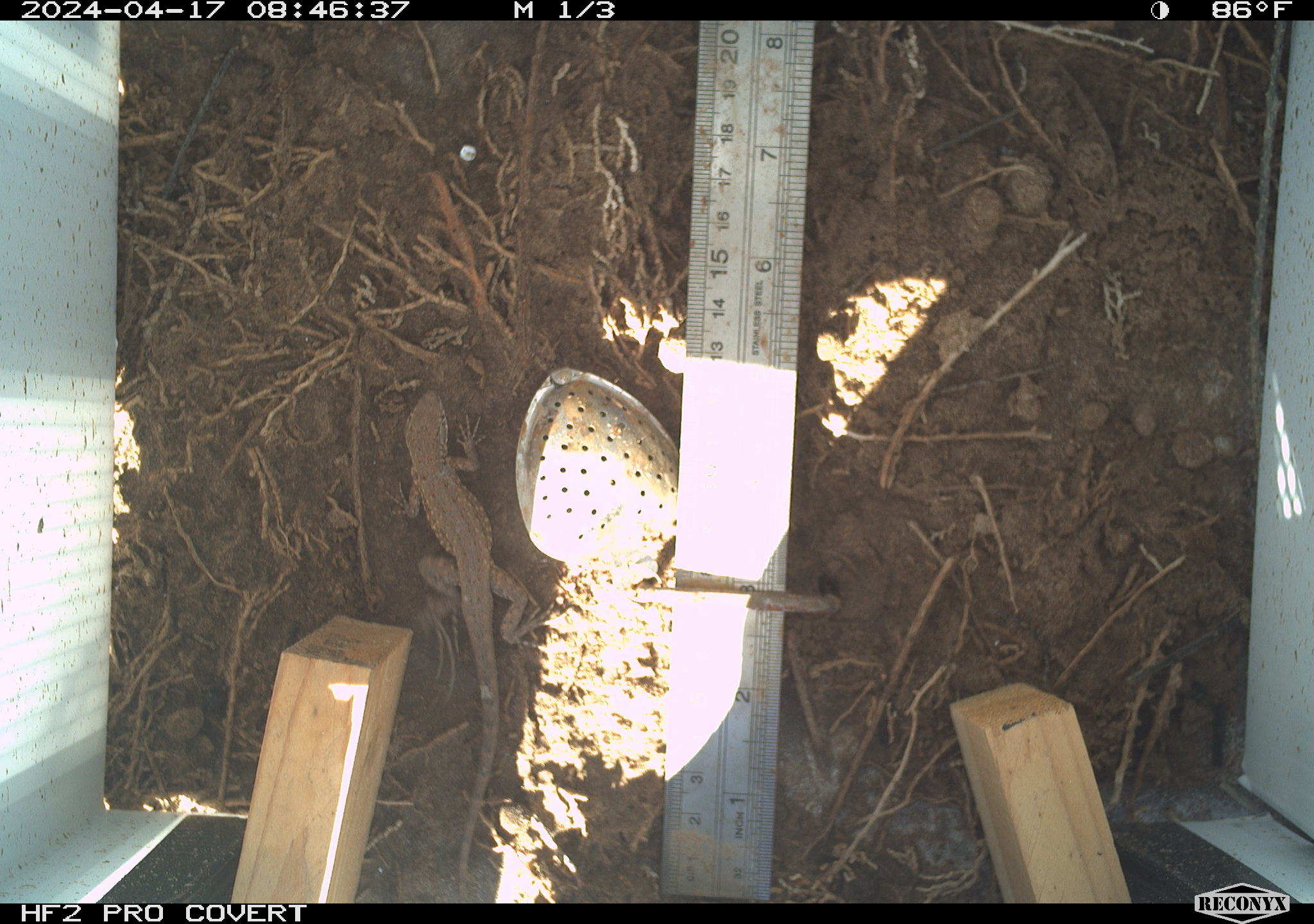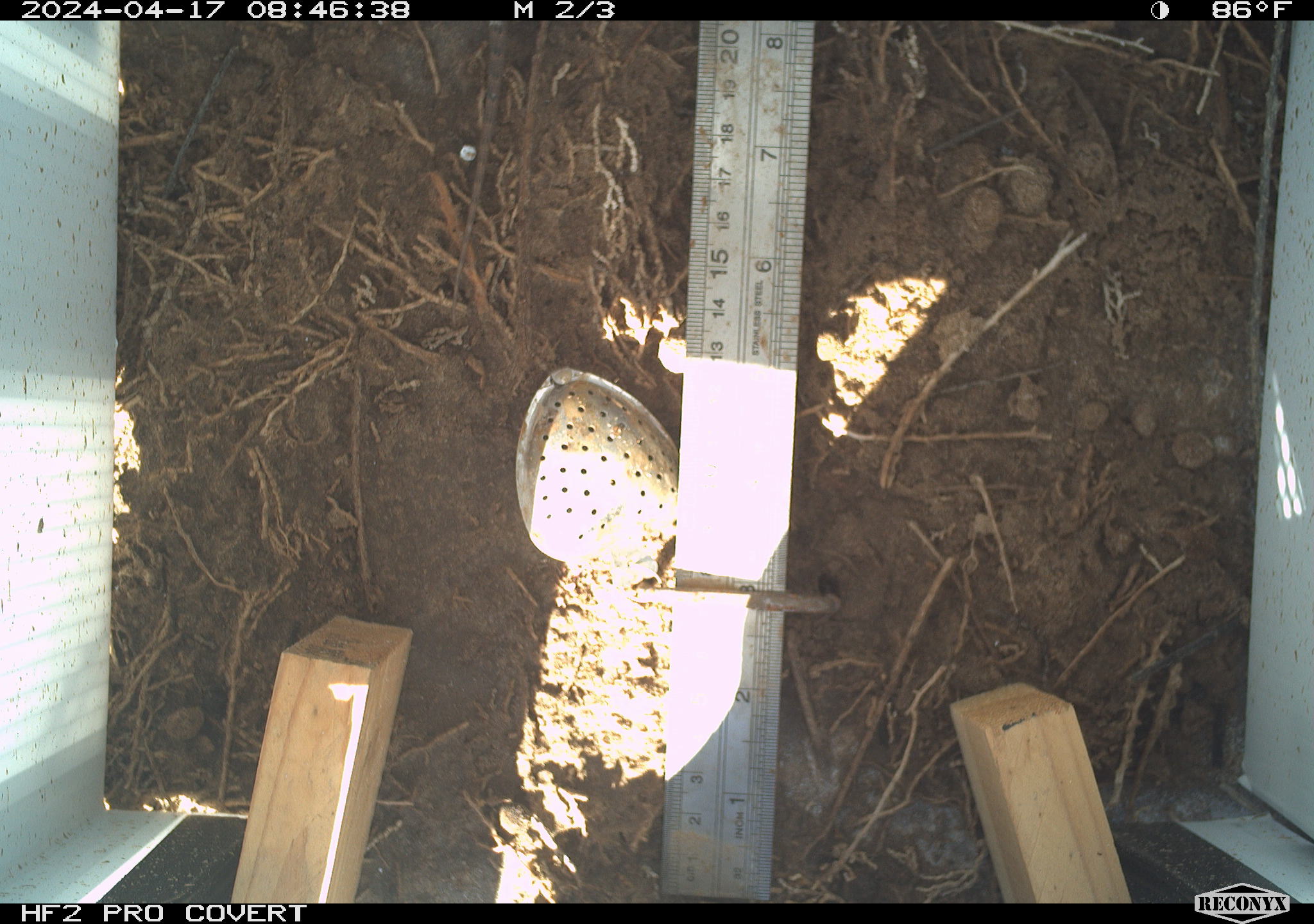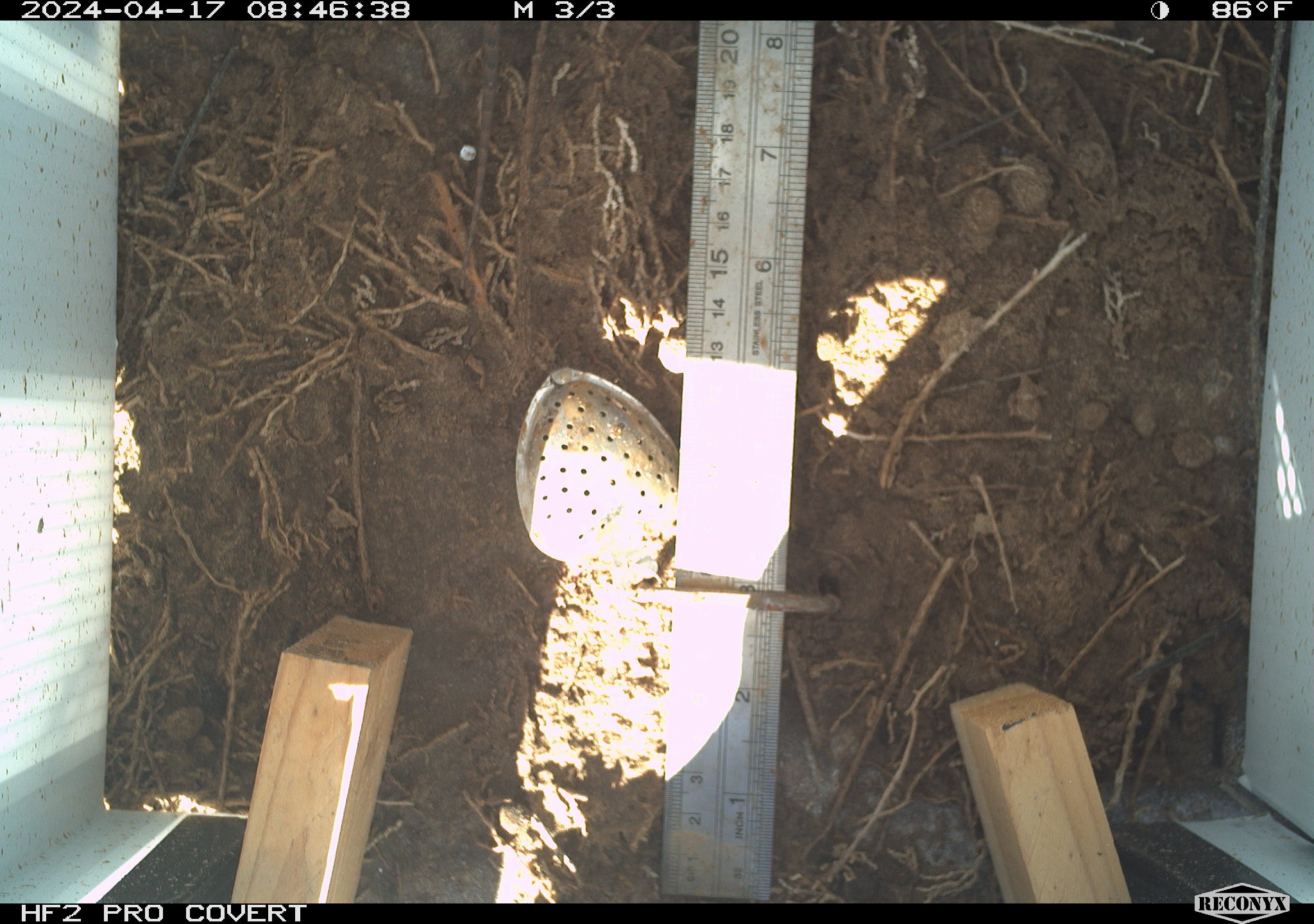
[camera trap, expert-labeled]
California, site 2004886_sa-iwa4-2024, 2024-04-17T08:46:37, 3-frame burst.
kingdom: Animalia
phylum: Chordata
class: Reptilia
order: Squamata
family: Phrynosomatidae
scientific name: Phrynosomatidae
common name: phrynosomatid lizards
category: phrynosomatidae family